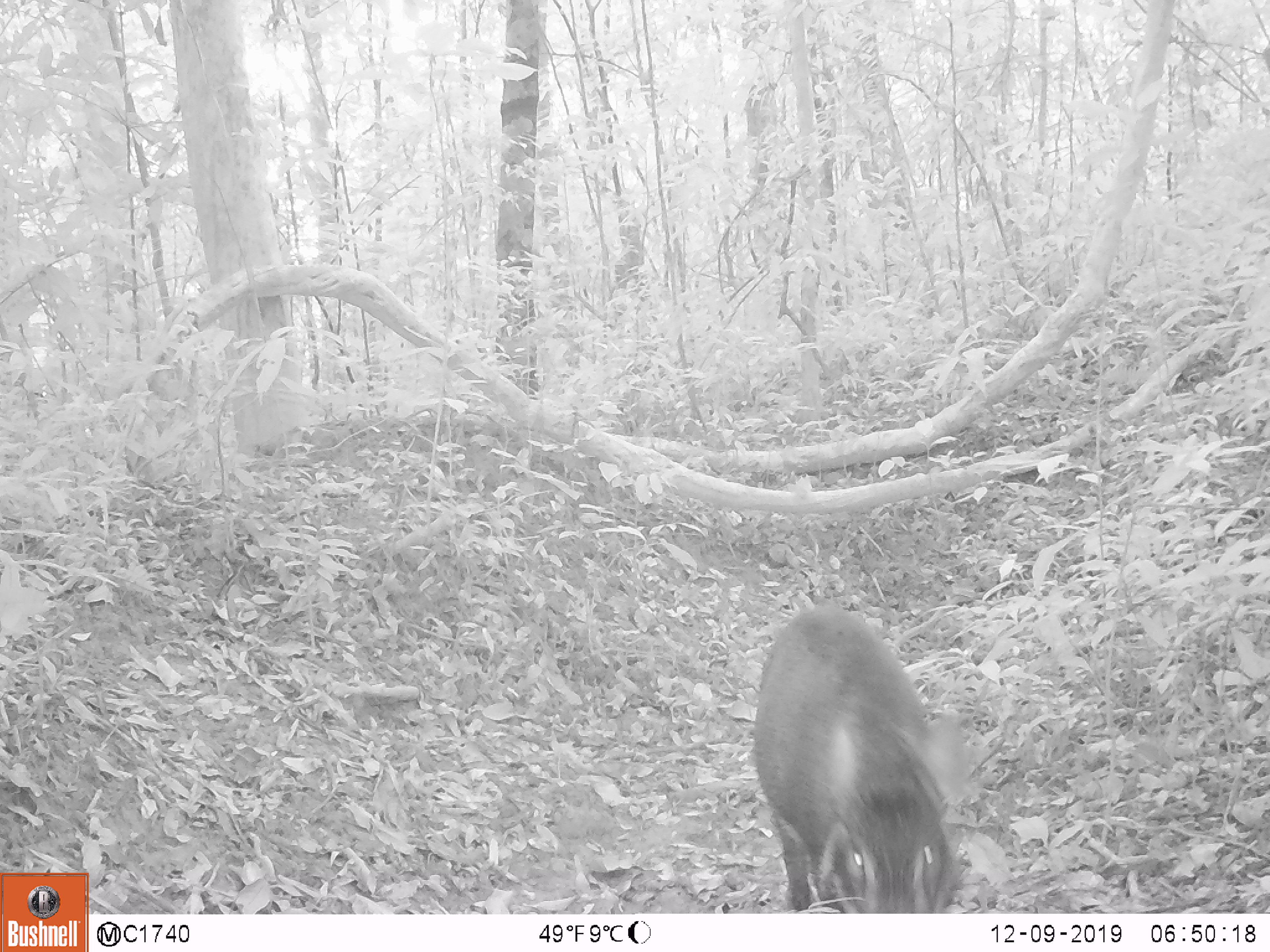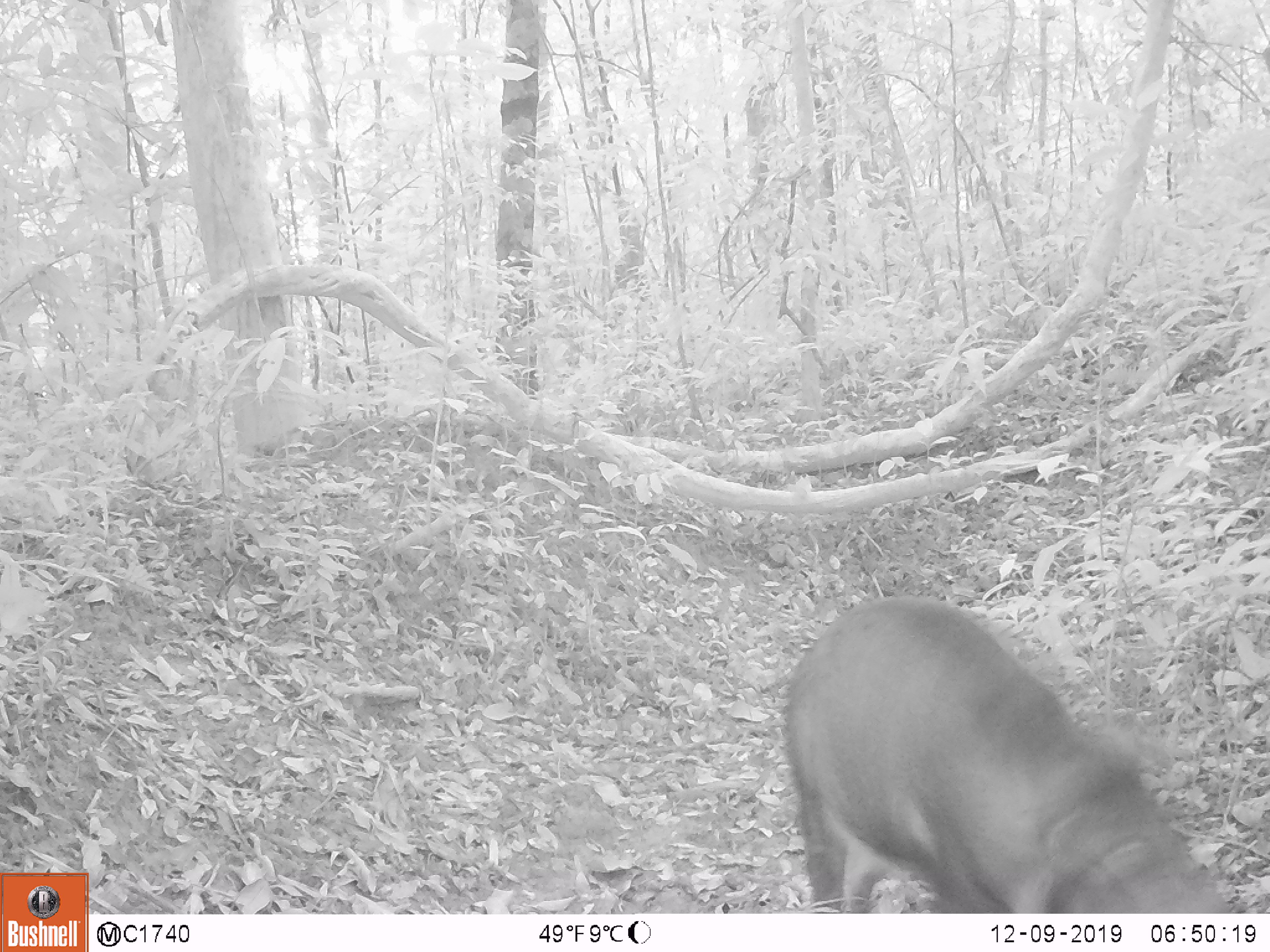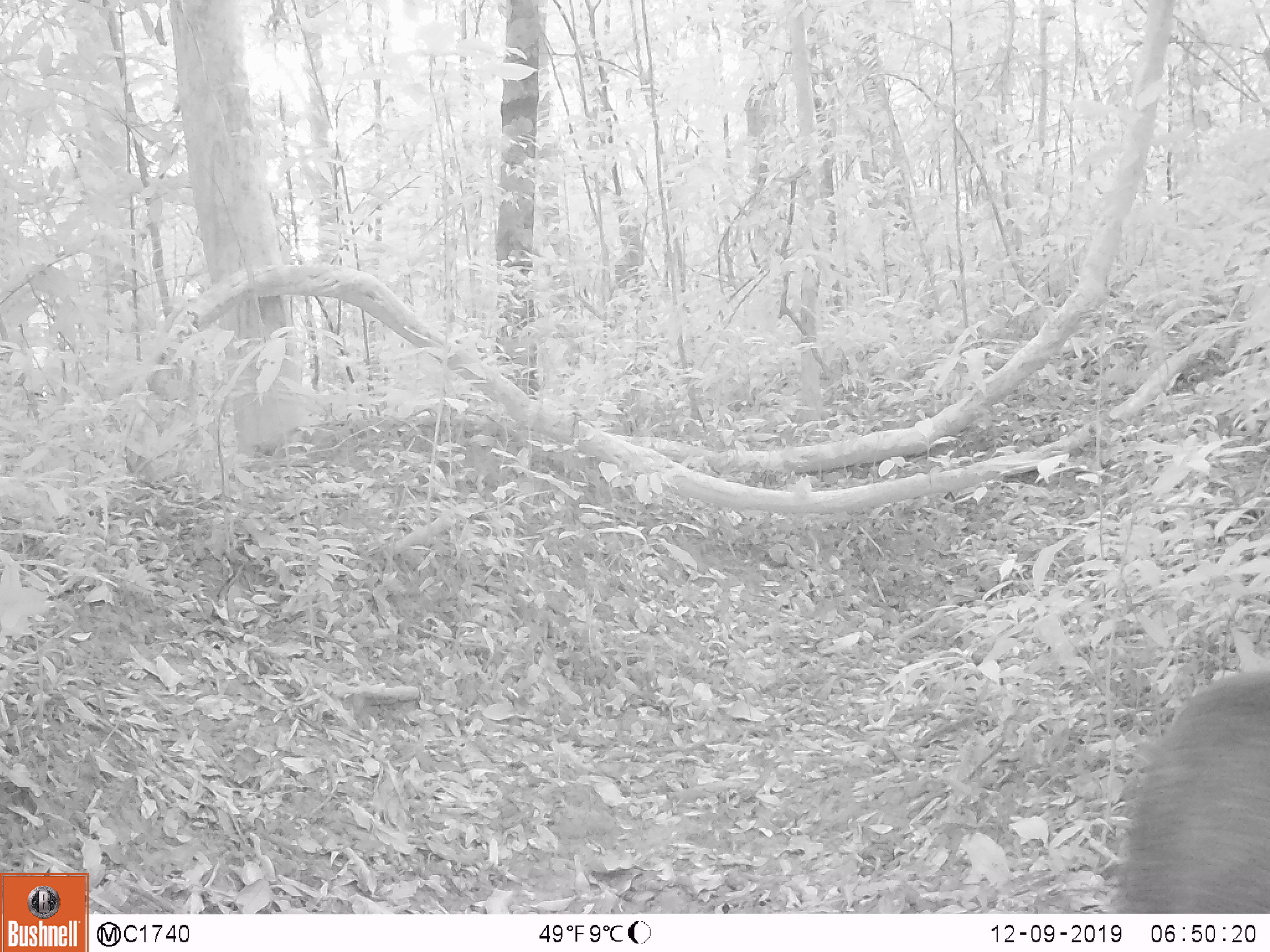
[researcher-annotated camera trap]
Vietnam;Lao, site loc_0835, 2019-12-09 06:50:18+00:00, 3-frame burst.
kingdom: Animalia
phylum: Chordata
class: Mammalia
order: Artiodactyla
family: Suidae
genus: Sus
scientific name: Sus scrofa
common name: eurasian wild pig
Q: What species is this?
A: Eurasian wild pig (Sus scrofa).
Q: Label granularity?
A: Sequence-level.